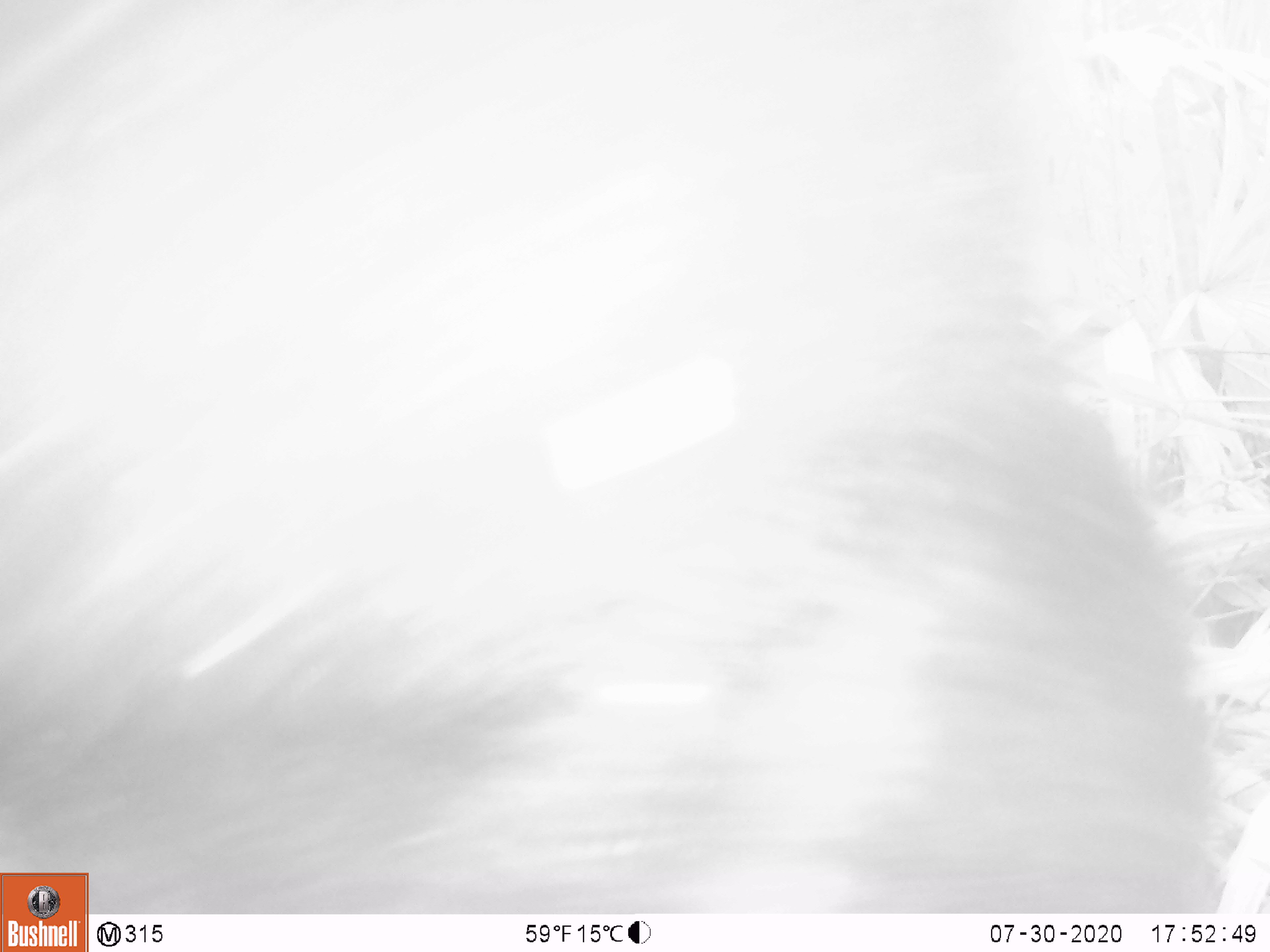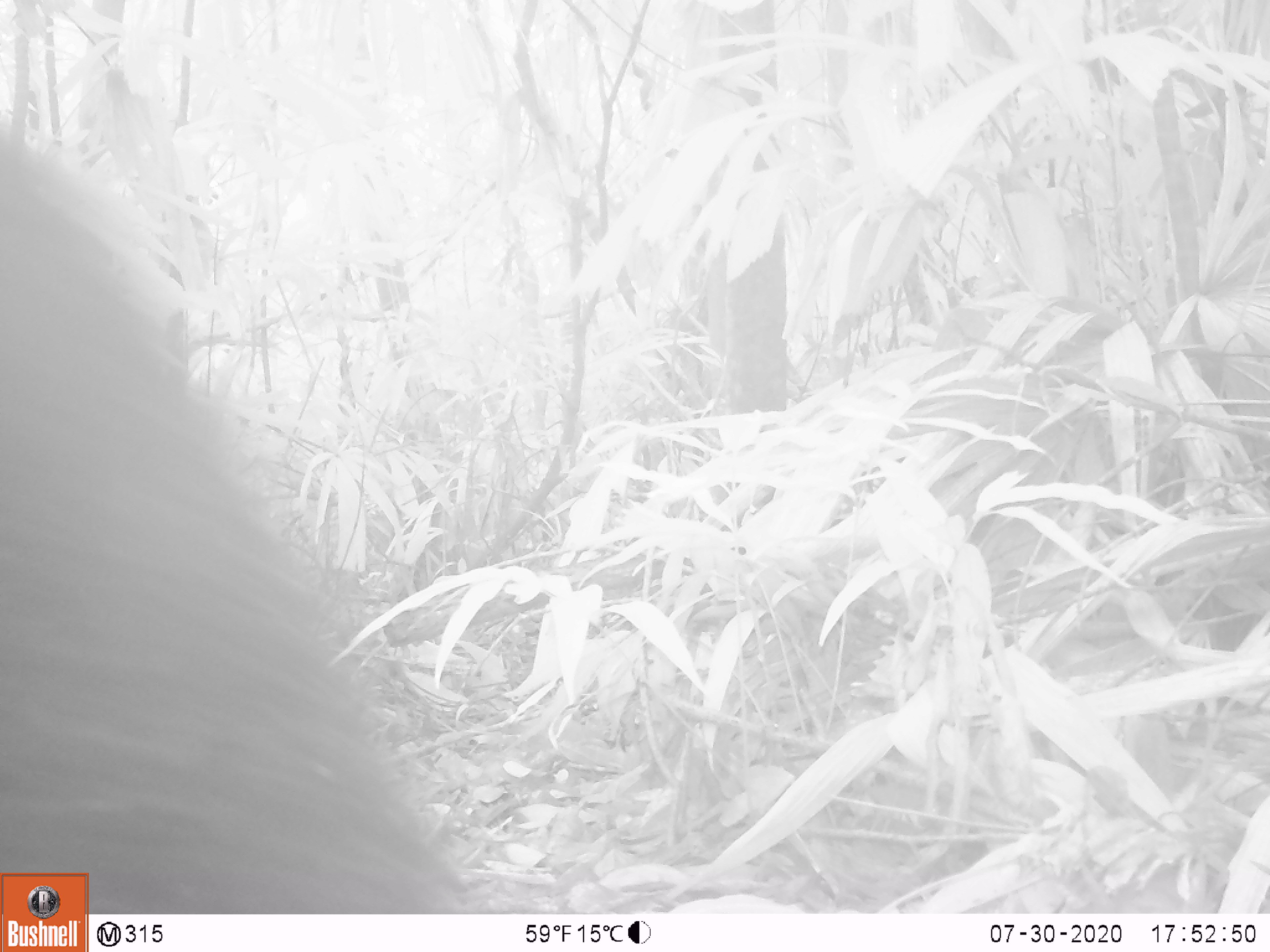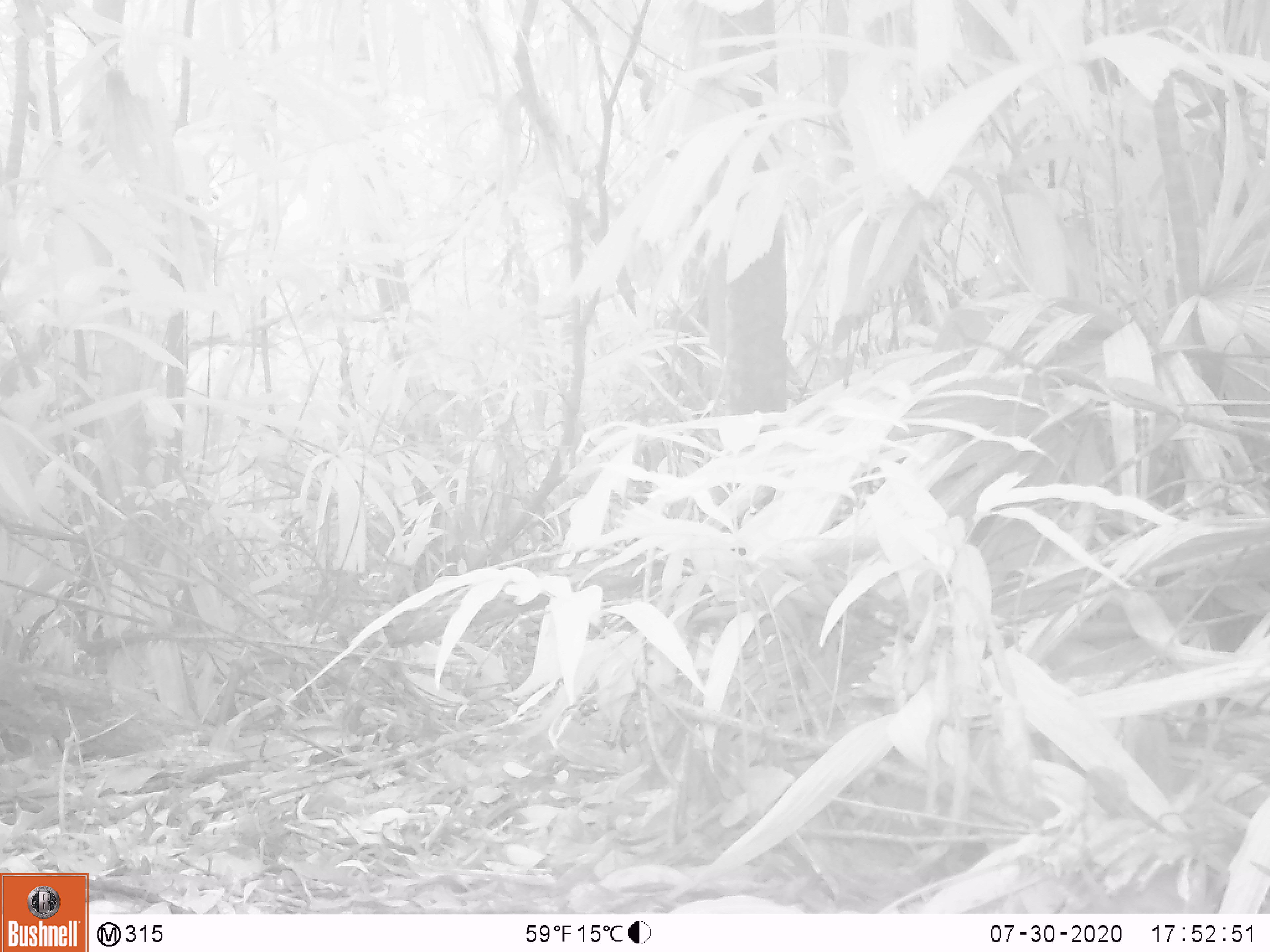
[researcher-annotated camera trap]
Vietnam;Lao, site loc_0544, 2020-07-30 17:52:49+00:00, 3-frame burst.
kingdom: Animalia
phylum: Chordata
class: Mammalia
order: Carnivora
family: Ursidae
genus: Ursus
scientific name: Ursus thibetanus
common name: asian black bear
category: asiatic black bear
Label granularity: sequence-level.